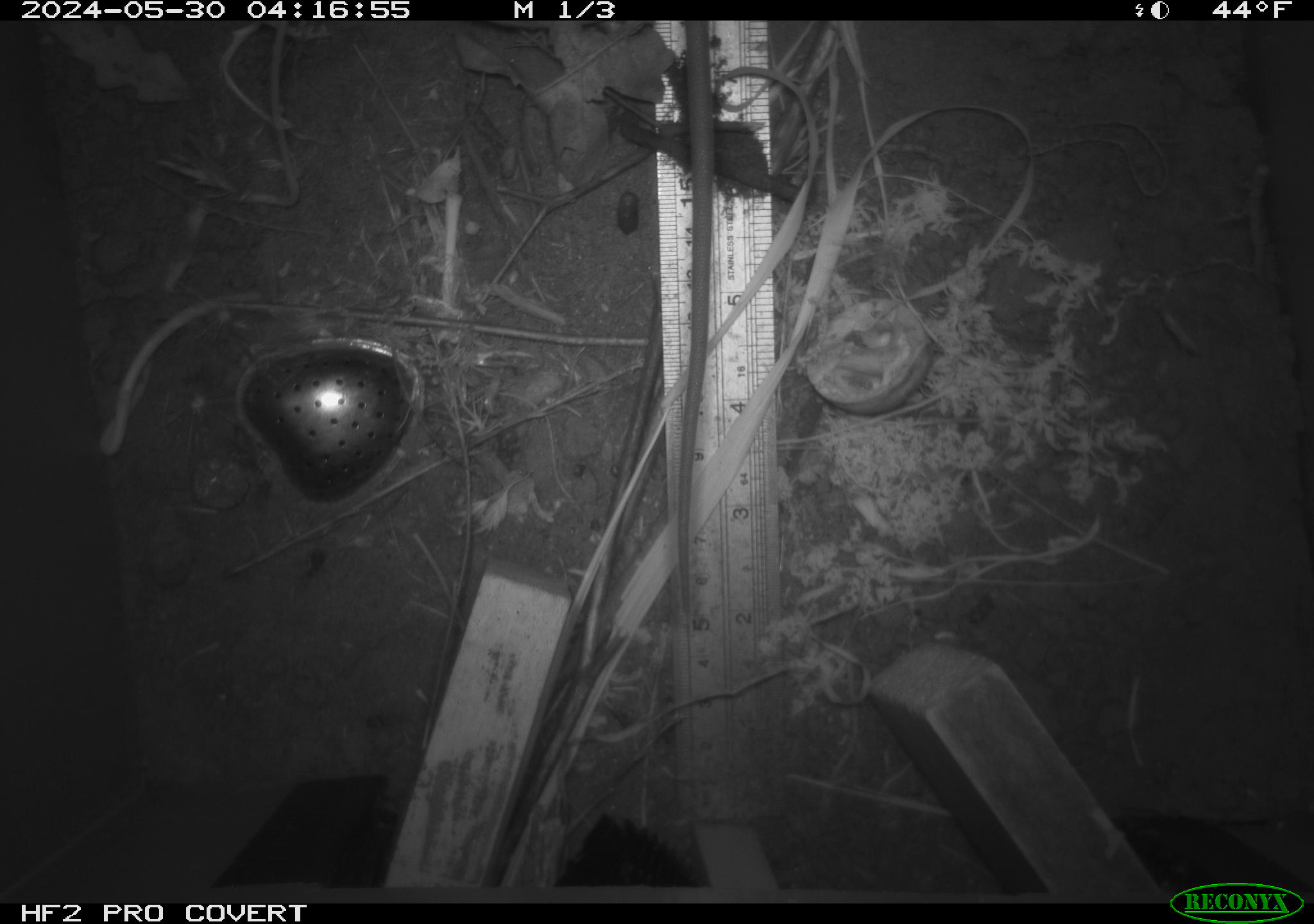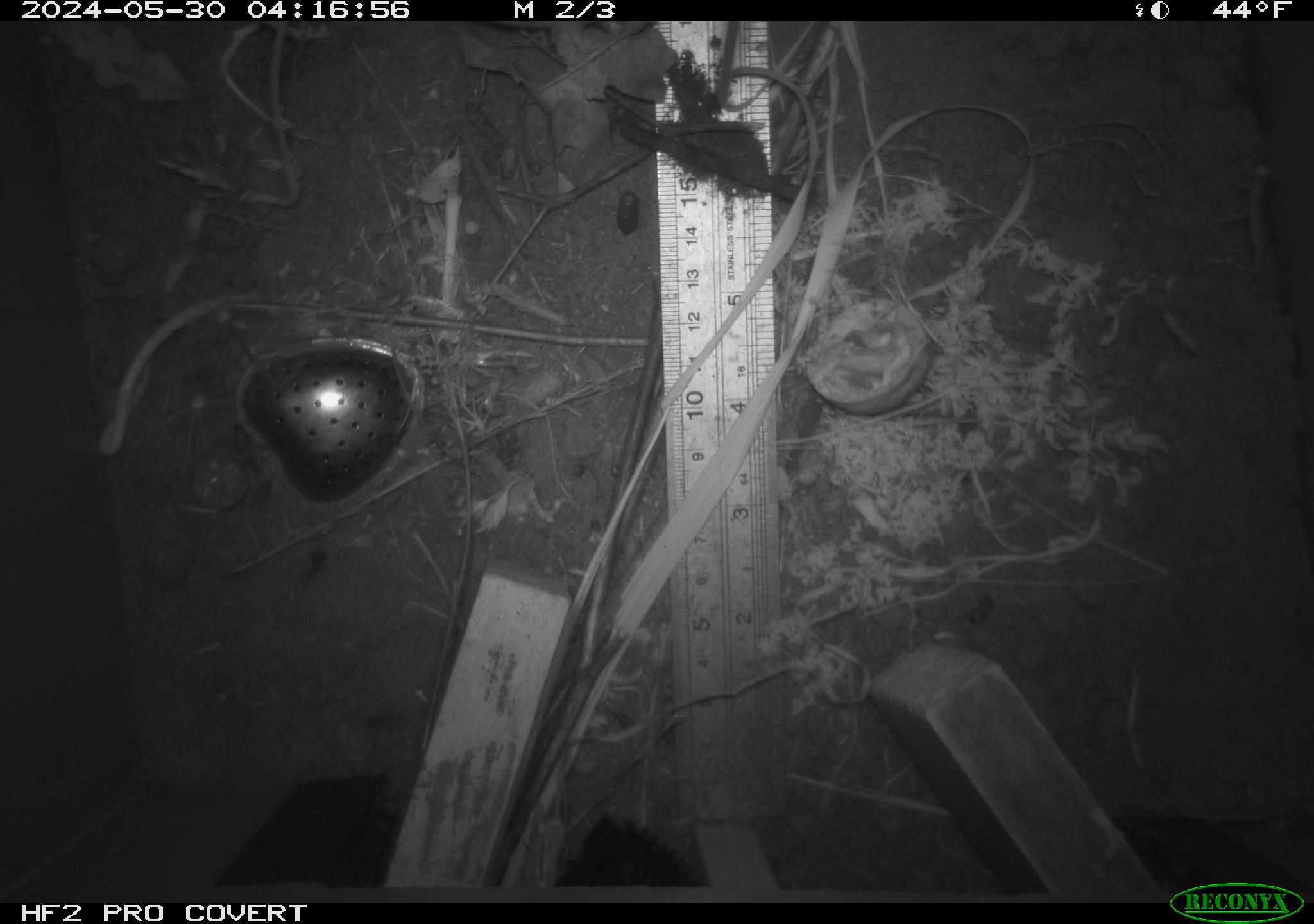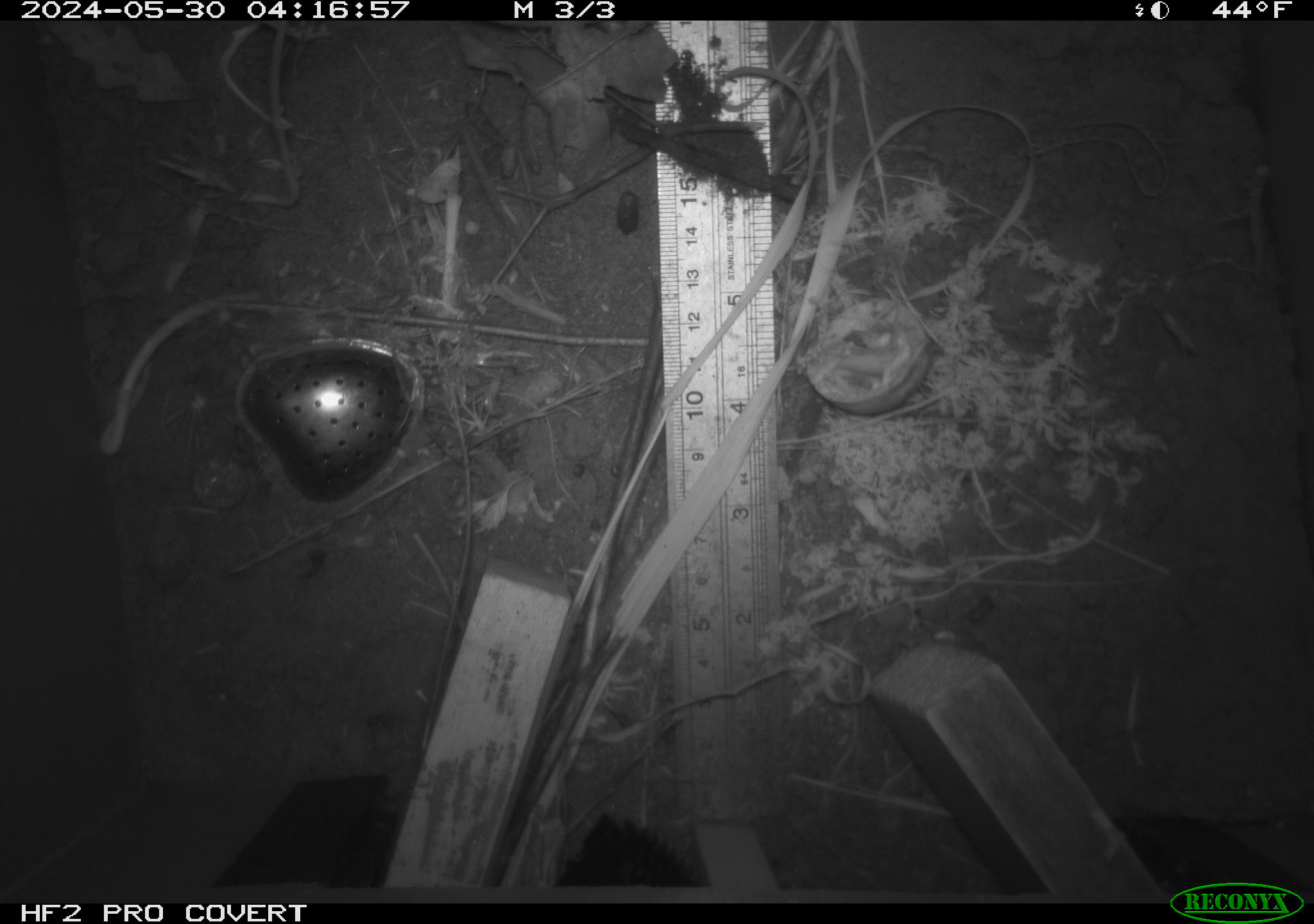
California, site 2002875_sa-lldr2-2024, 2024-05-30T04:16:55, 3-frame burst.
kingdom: Animalia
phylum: Chordata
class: Mammalia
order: Rodentia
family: Muridae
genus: Rattus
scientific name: Rattus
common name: rat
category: rattus species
Rattus species (rat) (Rattus).